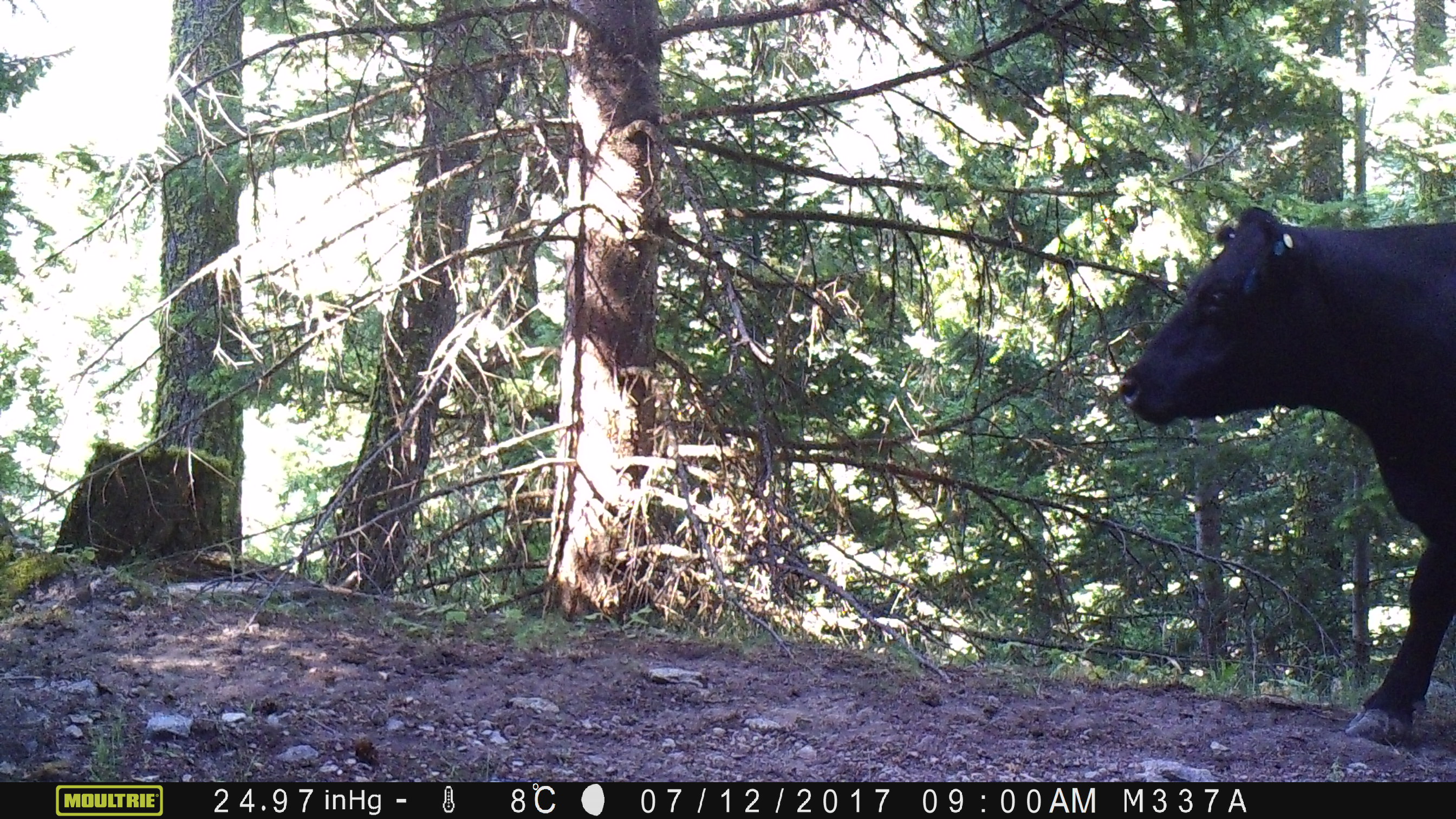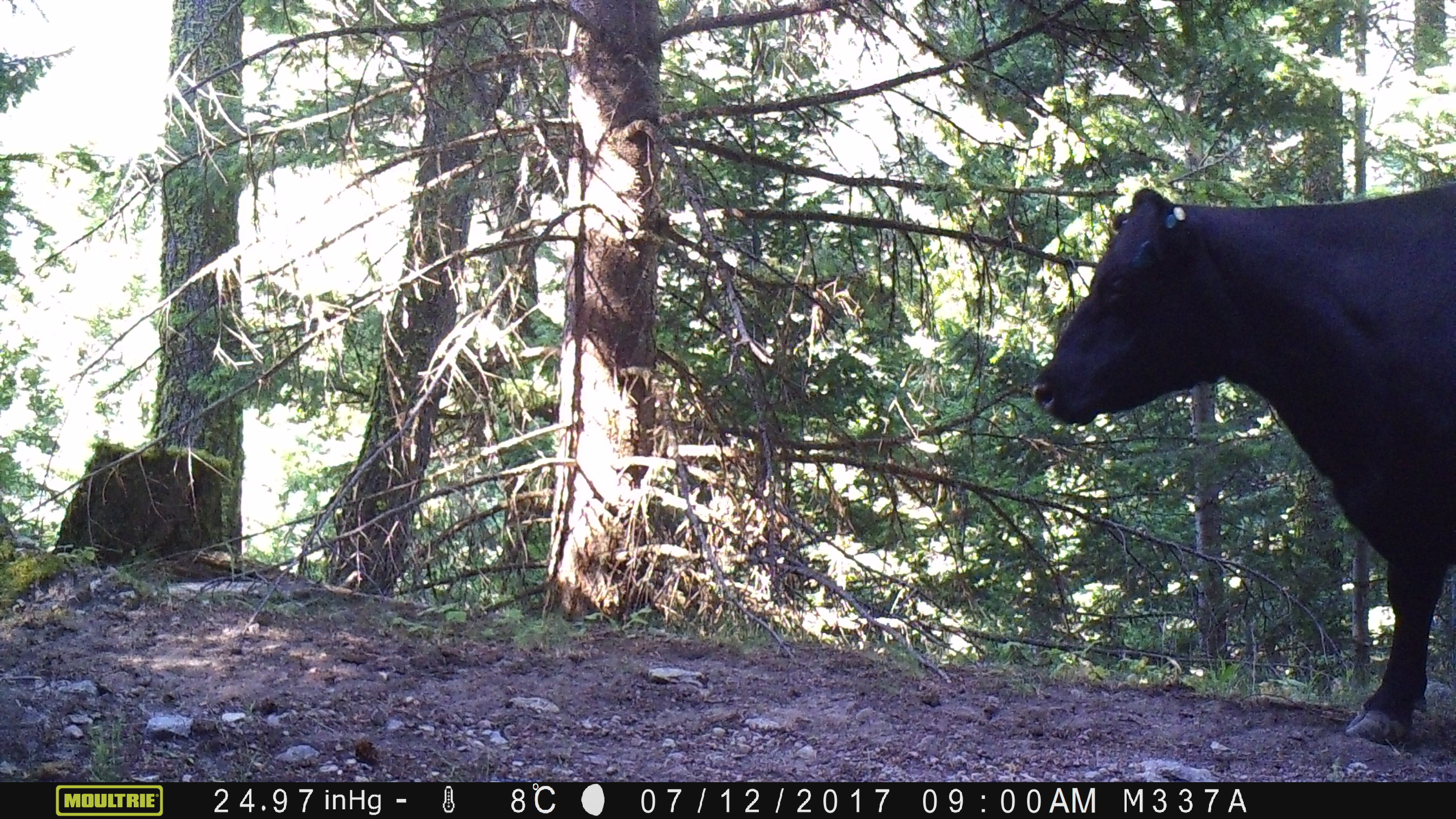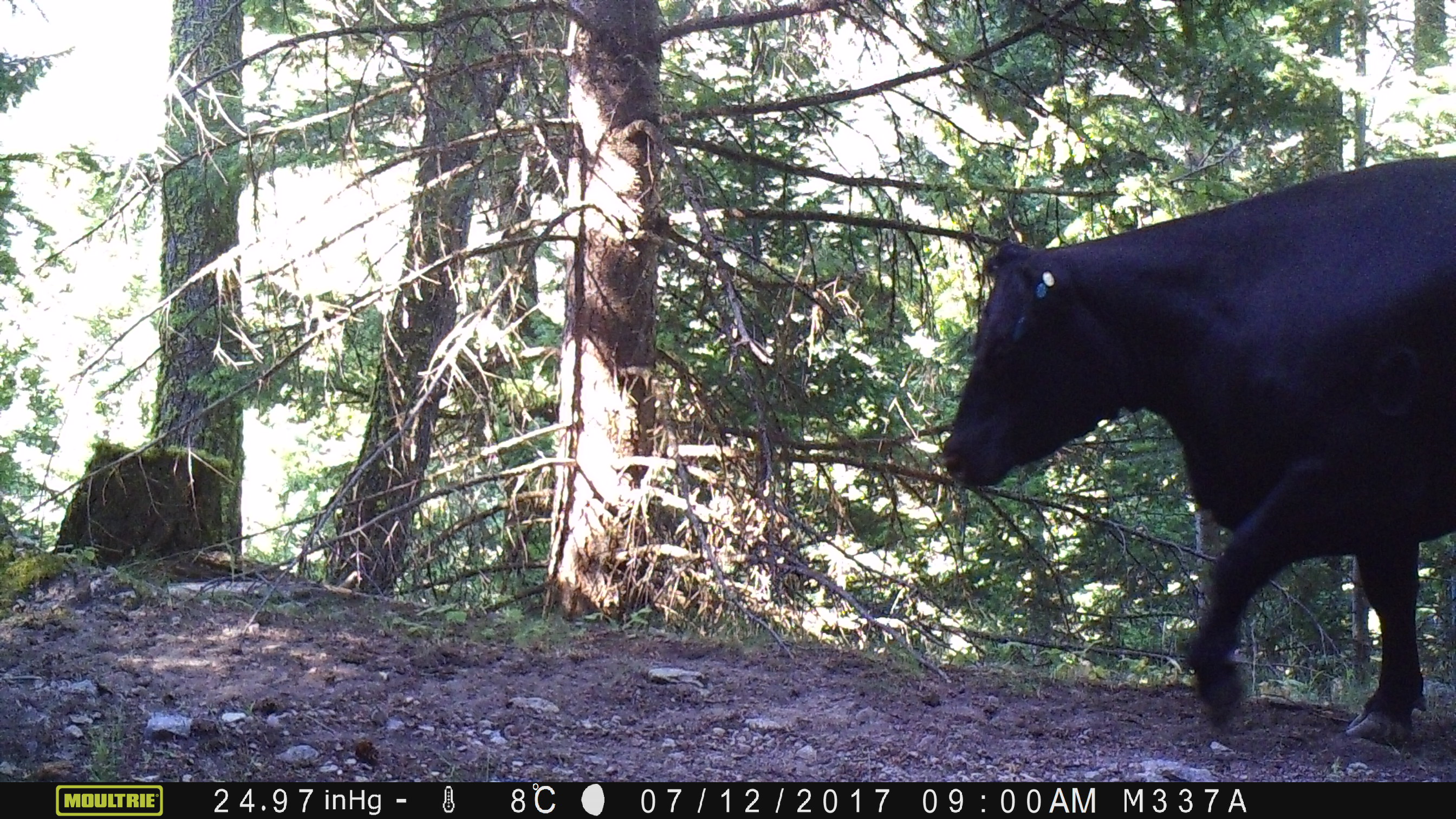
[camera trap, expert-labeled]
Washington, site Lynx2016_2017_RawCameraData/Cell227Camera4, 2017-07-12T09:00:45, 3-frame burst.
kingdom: Animalia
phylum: Chordata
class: Mammalia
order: Artiodactyla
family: Bovidae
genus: Bos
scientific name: Bos taurus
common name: domestic cattle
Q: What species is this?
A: Domestic cattle (Bos taurus).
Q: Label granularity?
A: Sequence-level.